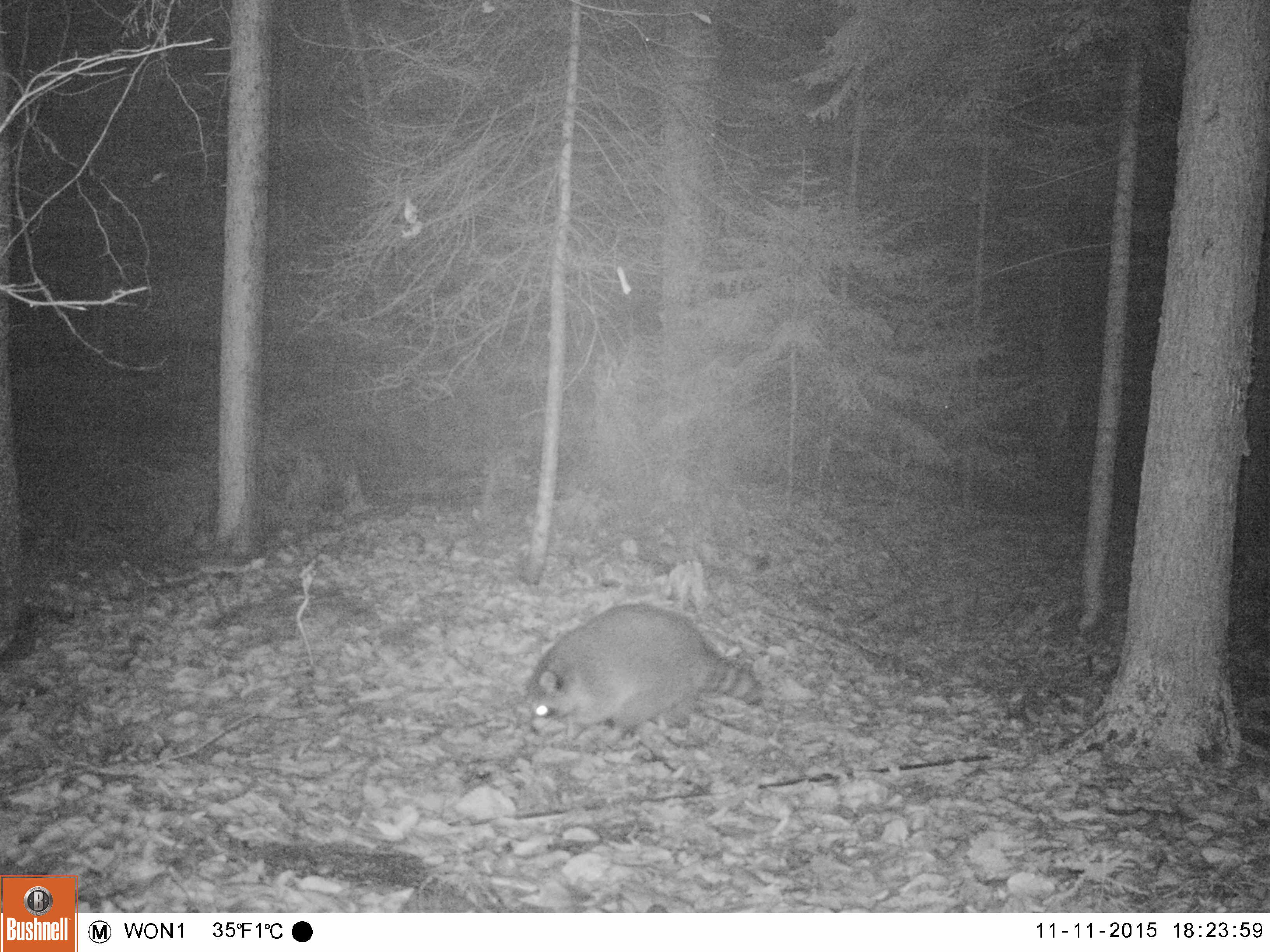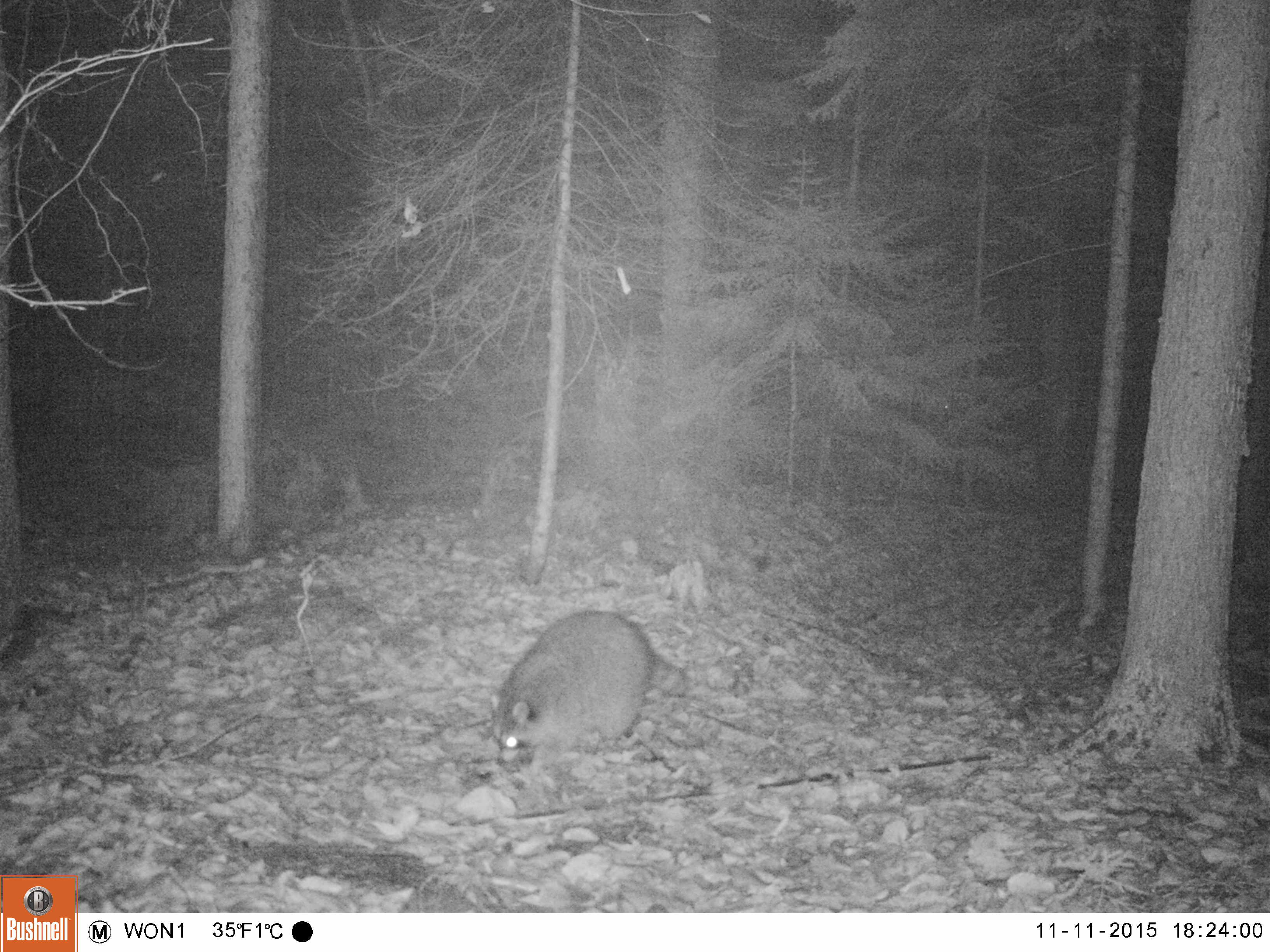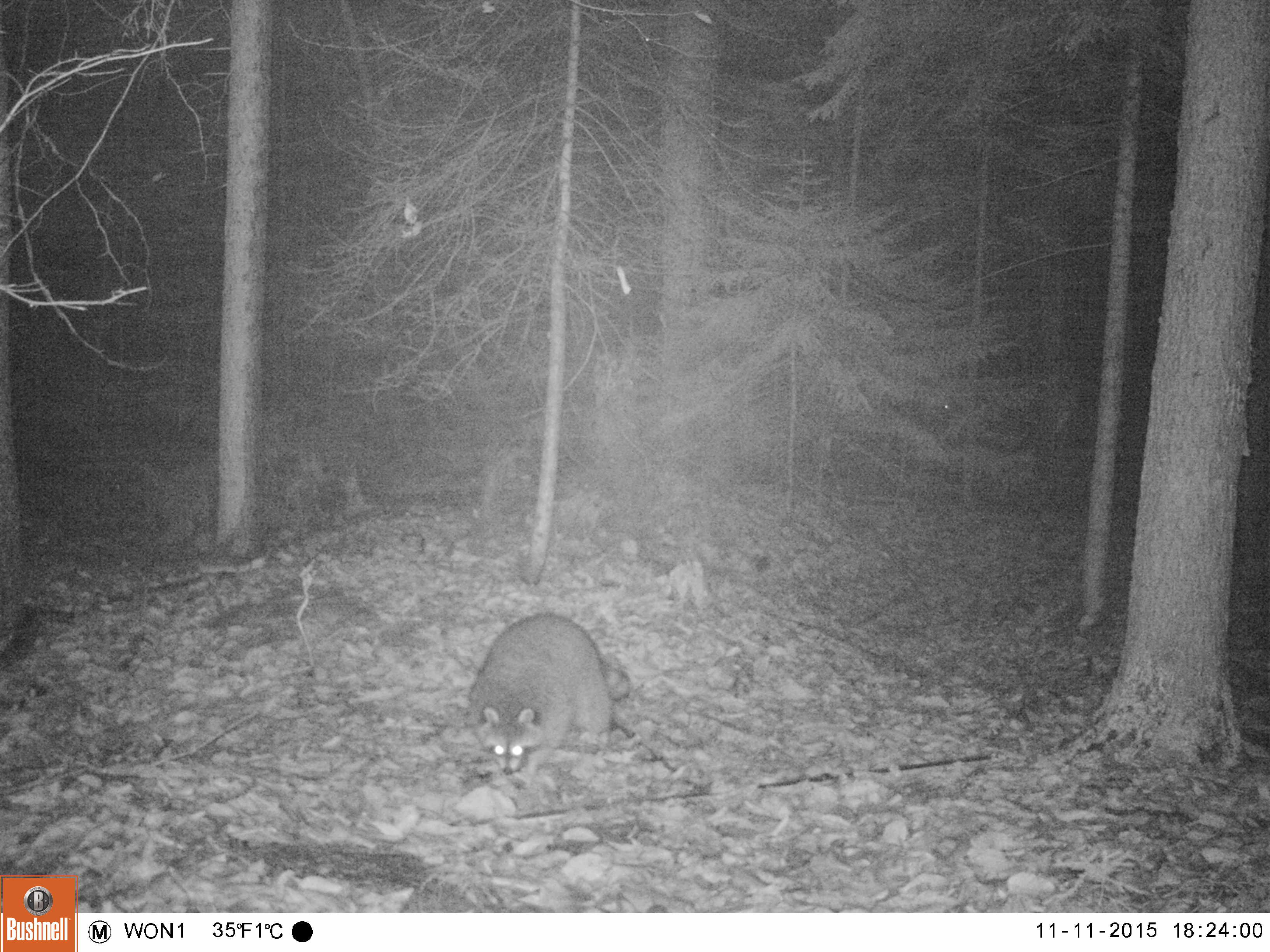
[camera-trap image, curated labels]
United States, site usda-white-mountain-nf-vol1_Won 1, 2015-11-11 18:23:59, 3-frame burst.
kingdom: Animalia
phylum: Chordata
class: Mammalia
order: Carnivora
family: Procyonidae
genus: Procyon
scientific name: Procyon lotor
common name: raccoon